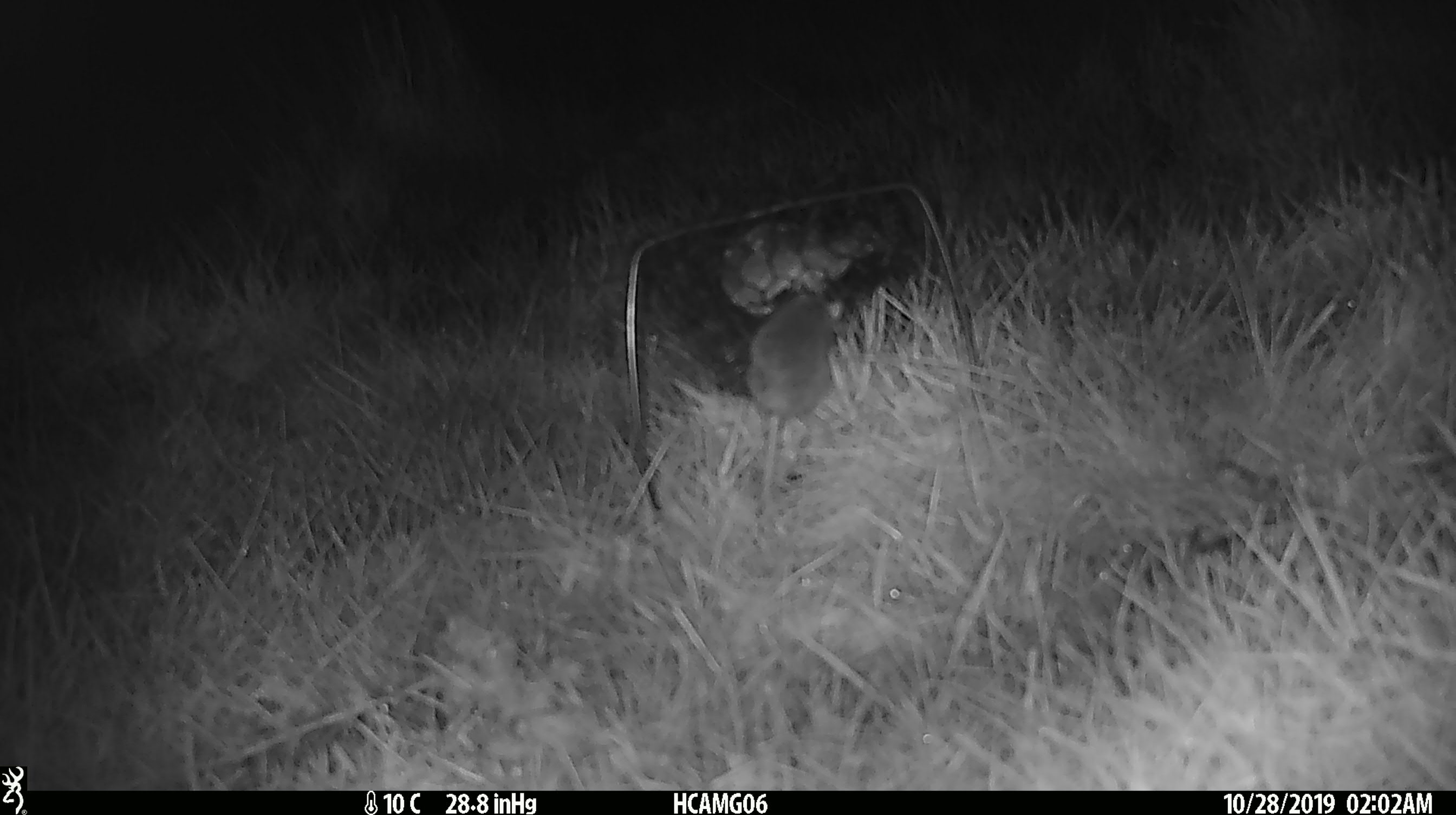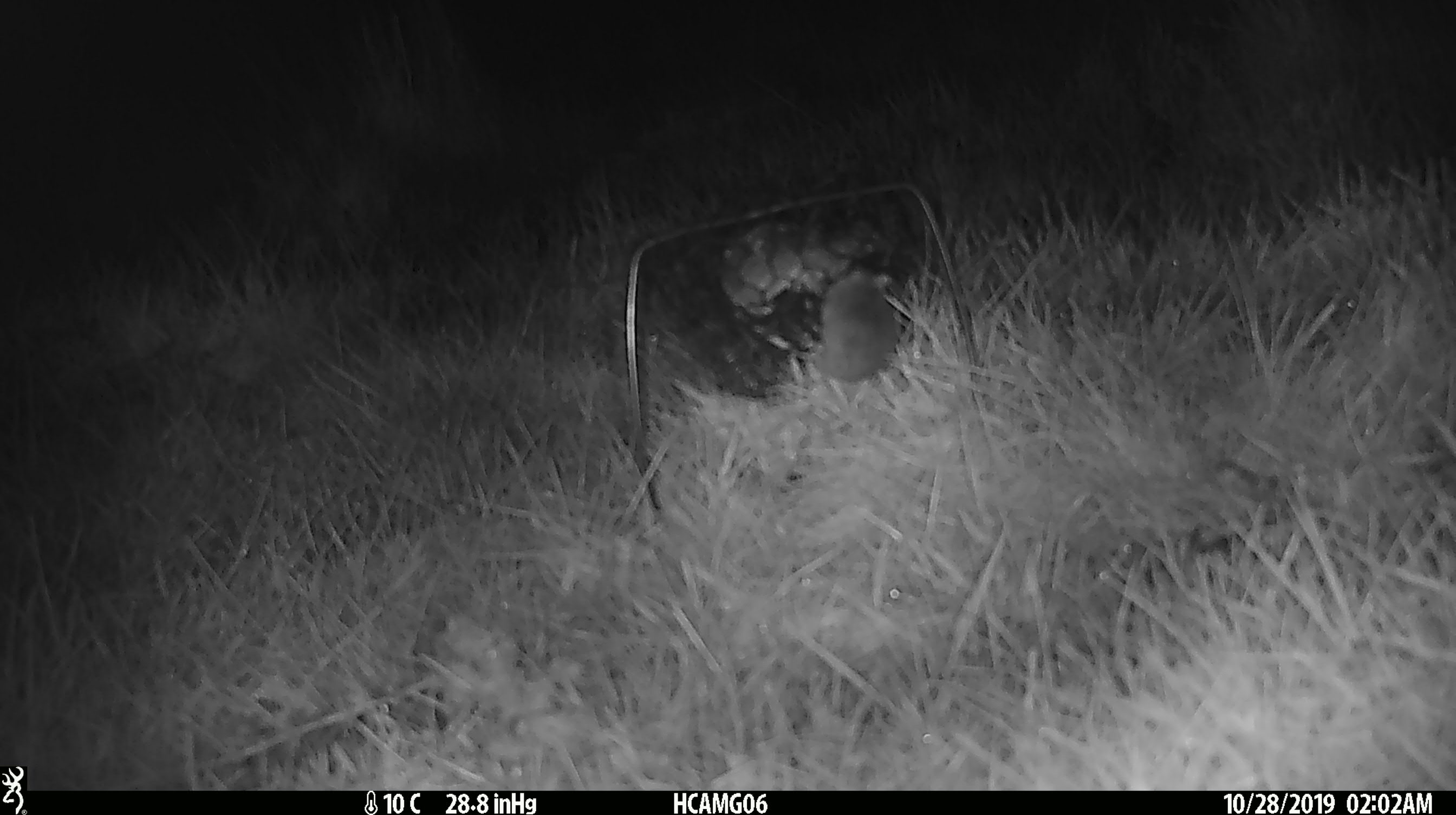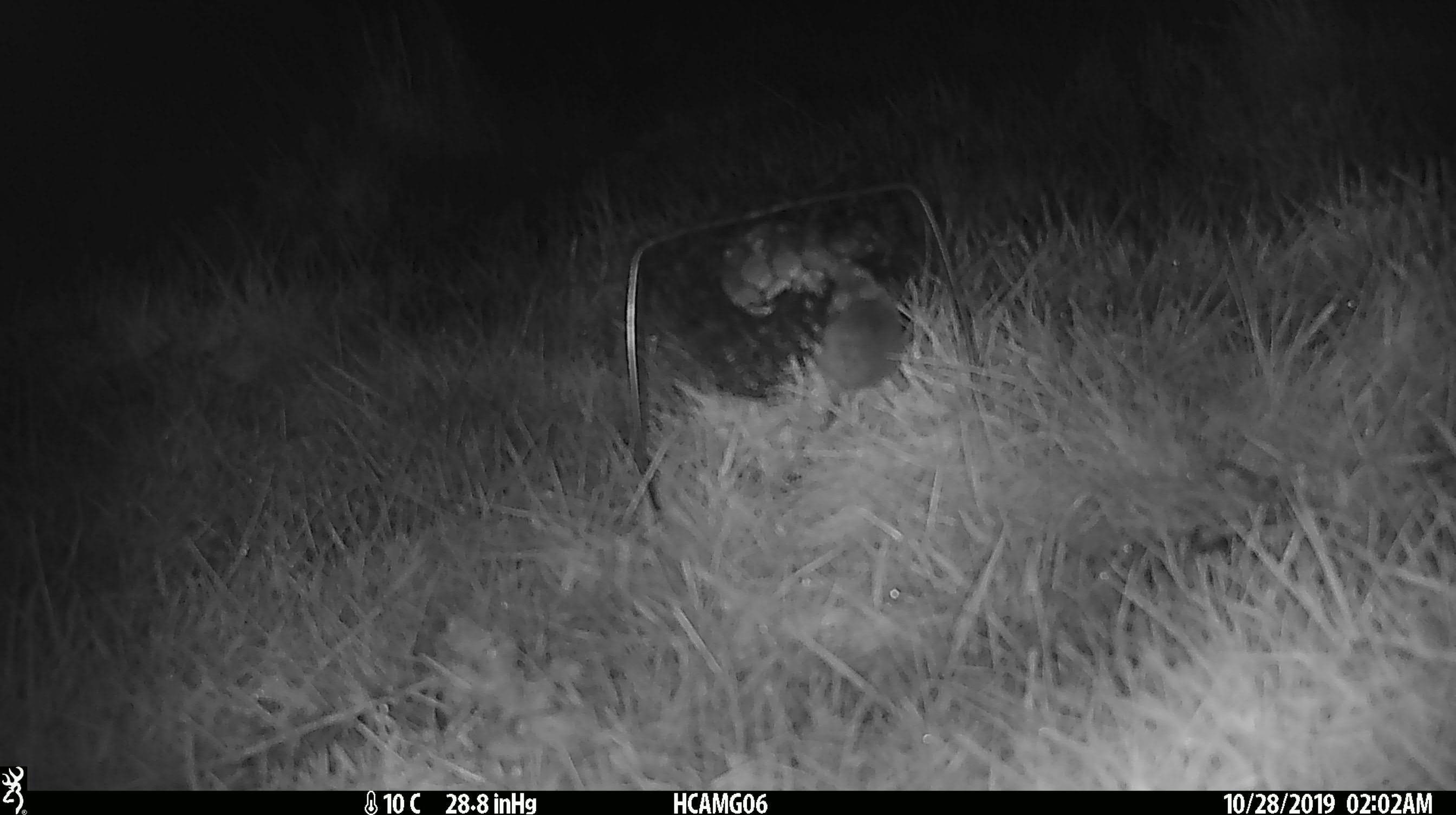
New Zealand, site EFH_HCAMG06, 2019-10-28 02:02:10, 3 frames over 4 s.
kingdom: Animalia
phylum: Chordata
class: Mammalia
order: Rodentia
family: Muridae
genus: Mus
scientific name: Mus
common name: mouse